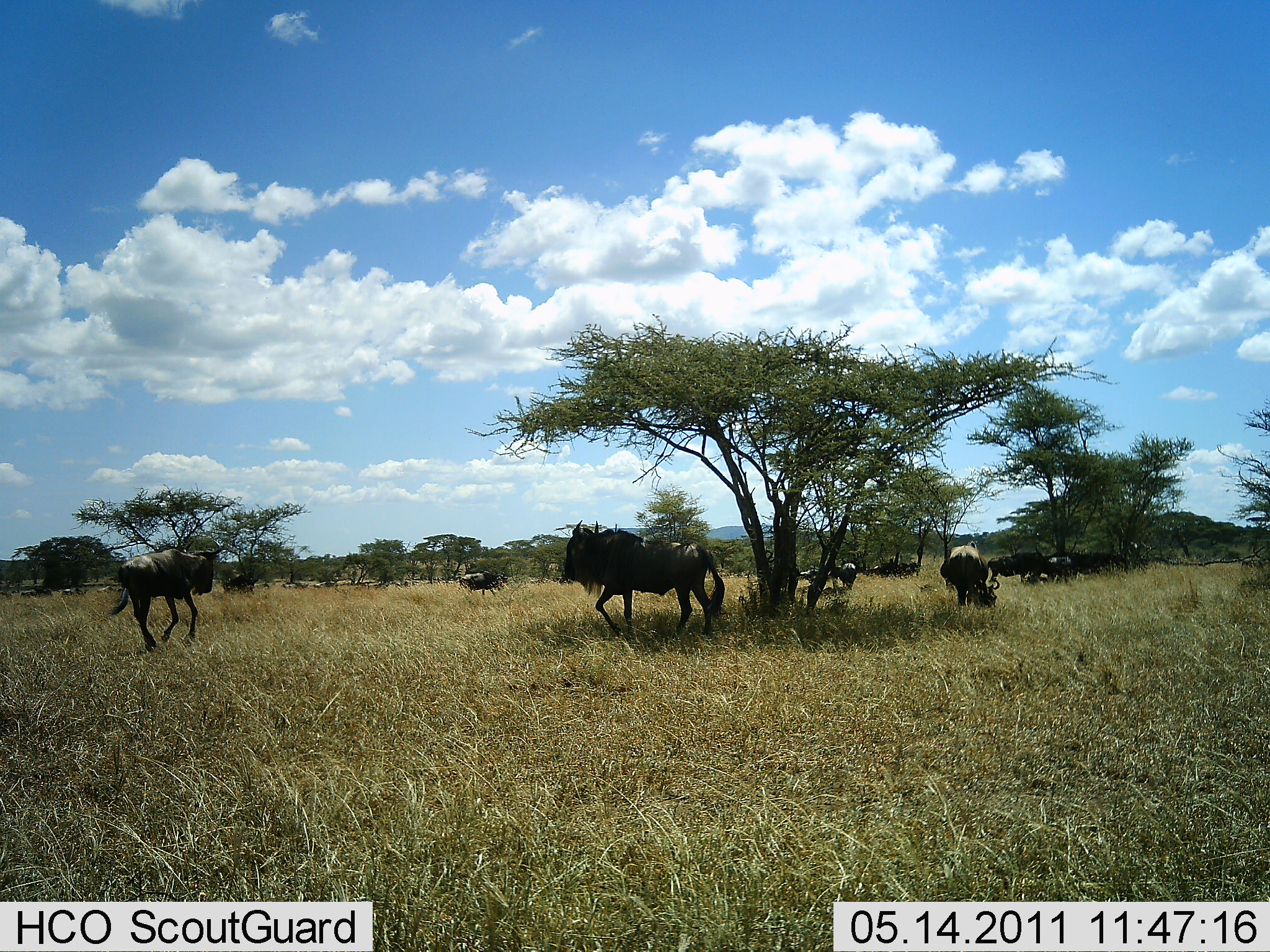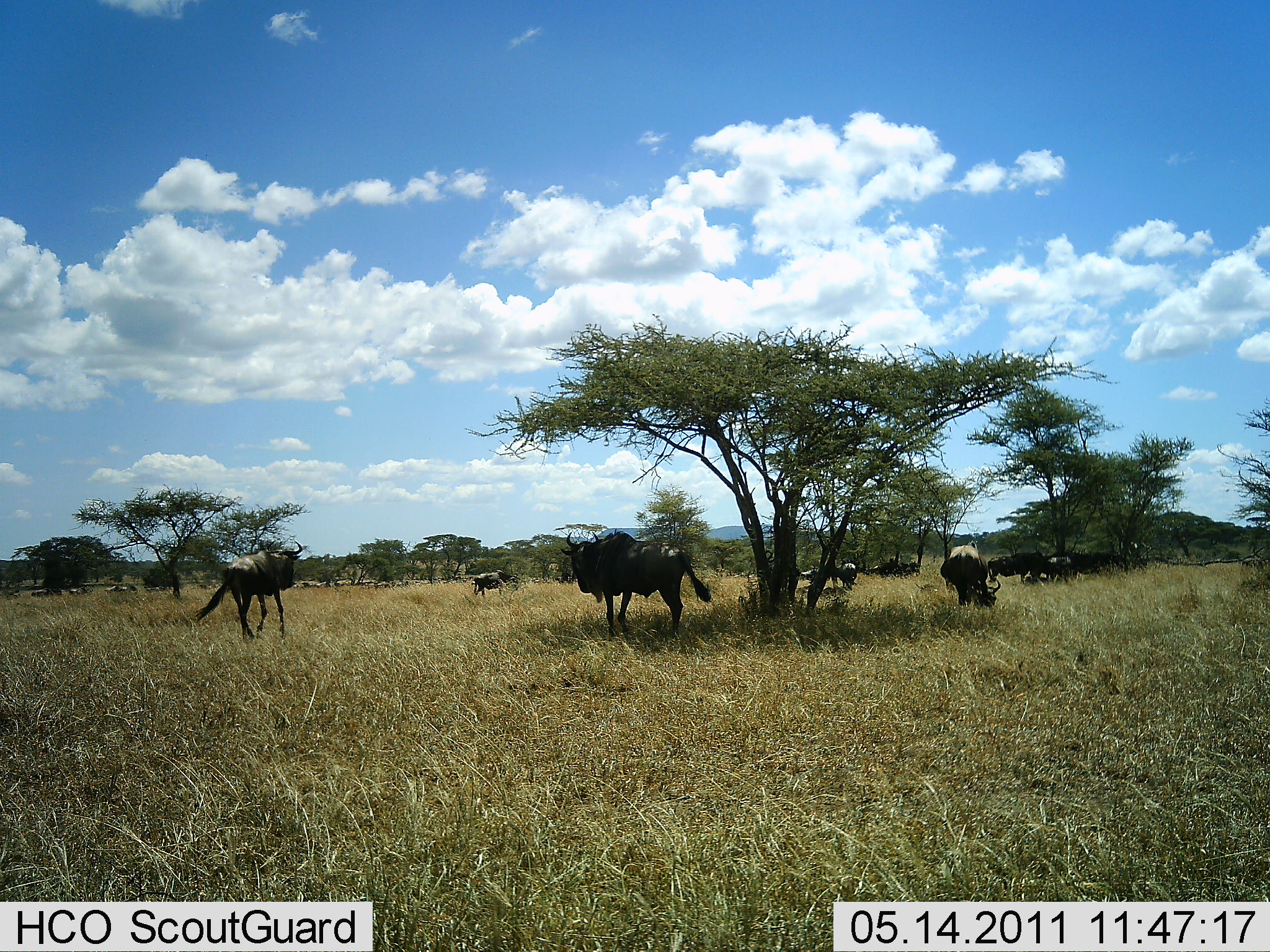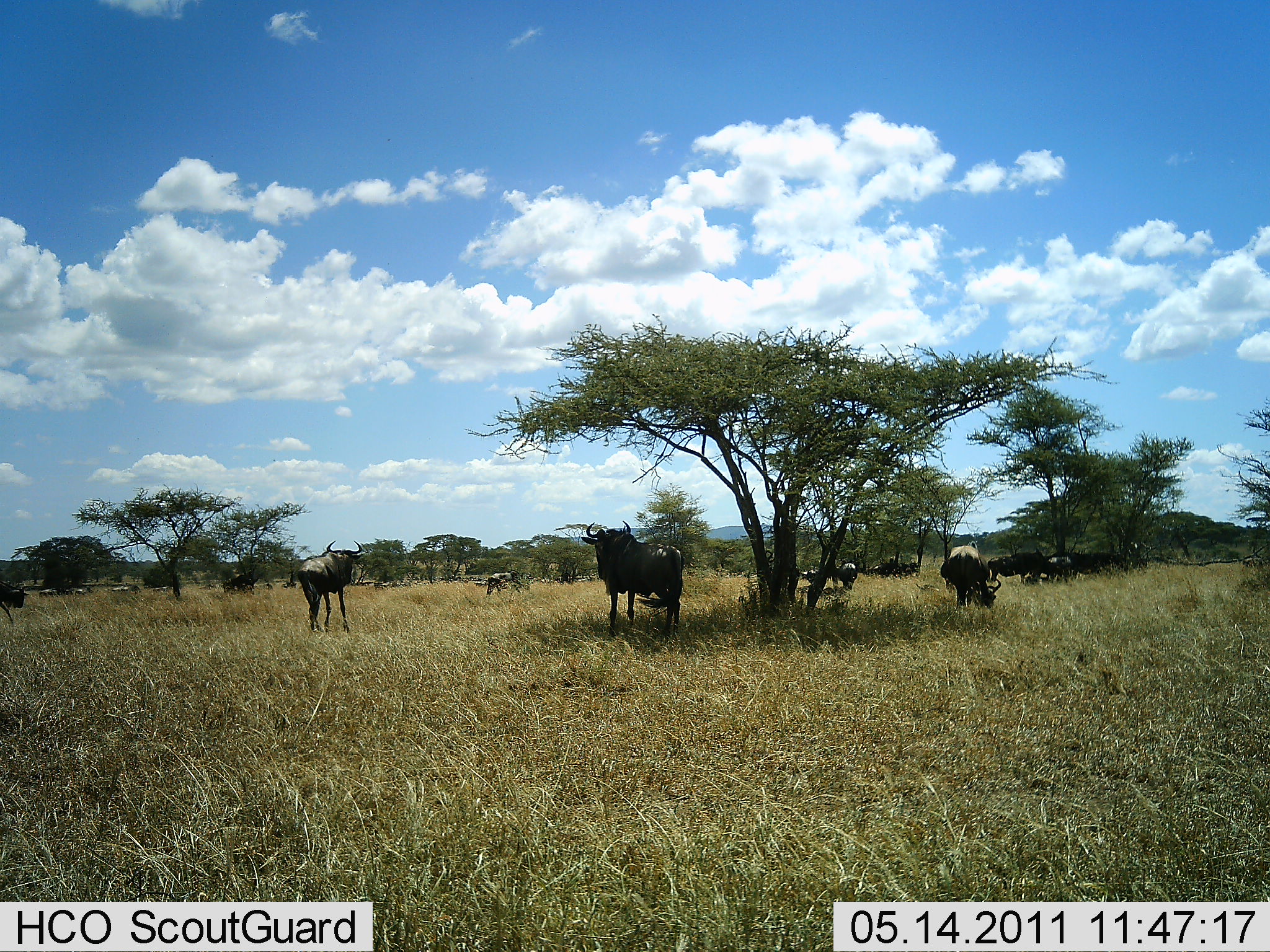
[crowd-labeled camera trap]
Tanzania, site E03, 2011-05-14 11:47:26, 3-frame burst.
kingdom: Animalia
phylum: Chordata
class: Mammalia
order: Artiodactyla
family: Bovidae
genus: Connochaetes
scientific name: Connochaetes taurinus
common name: blue wildebeest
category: wildebeest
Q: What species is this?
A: Wildebeest (blue wildebeest) (Connochaetes taurinus).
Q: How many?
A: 11-50.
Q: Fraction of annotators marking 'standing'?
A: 55%.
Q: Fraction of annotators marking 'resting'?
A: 9%.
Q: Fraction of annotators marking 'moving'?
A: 73%.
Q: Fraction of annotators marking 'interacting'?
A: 0%.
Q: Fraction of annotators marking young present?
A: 0%.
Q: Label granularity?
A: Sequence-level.